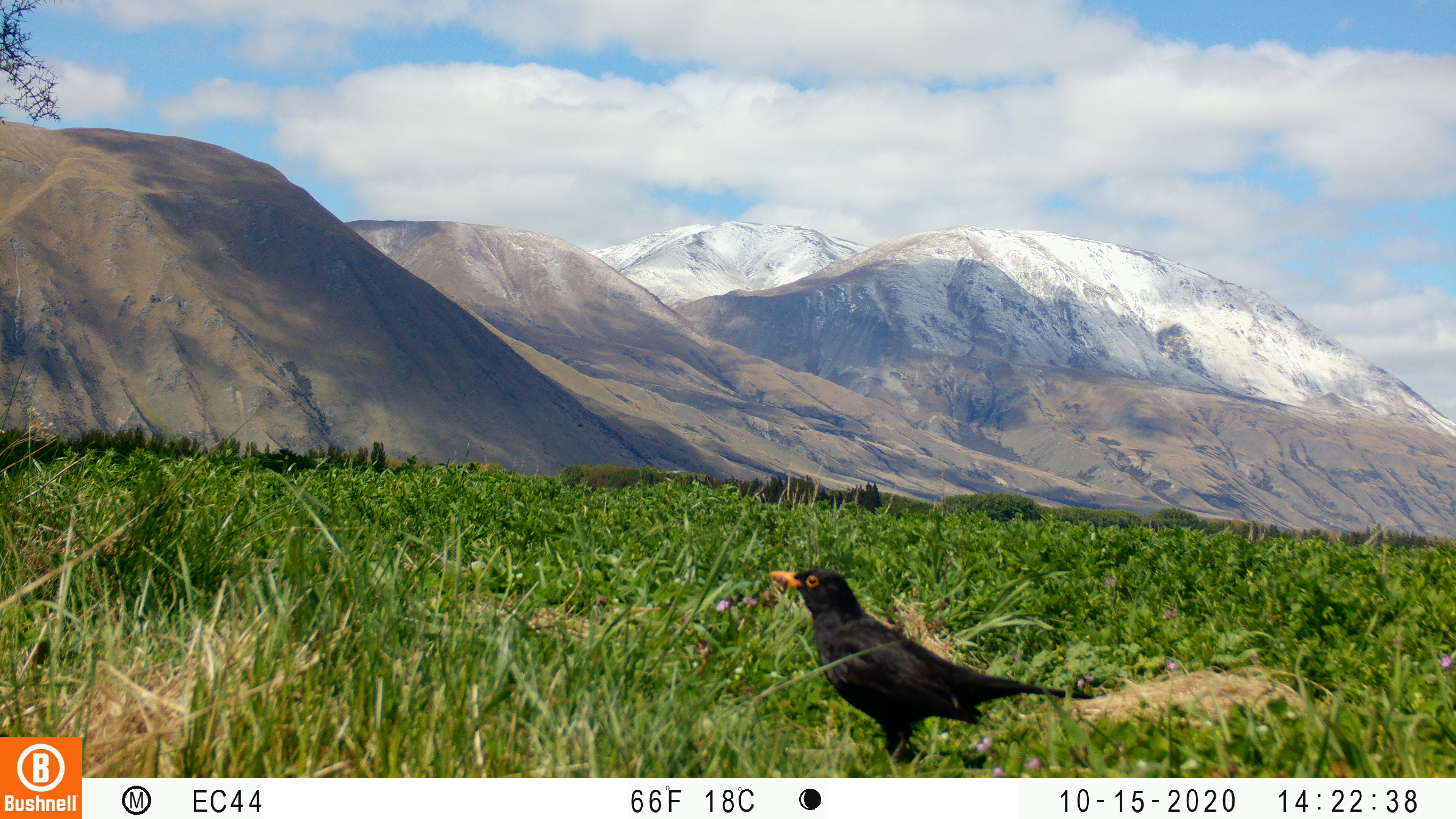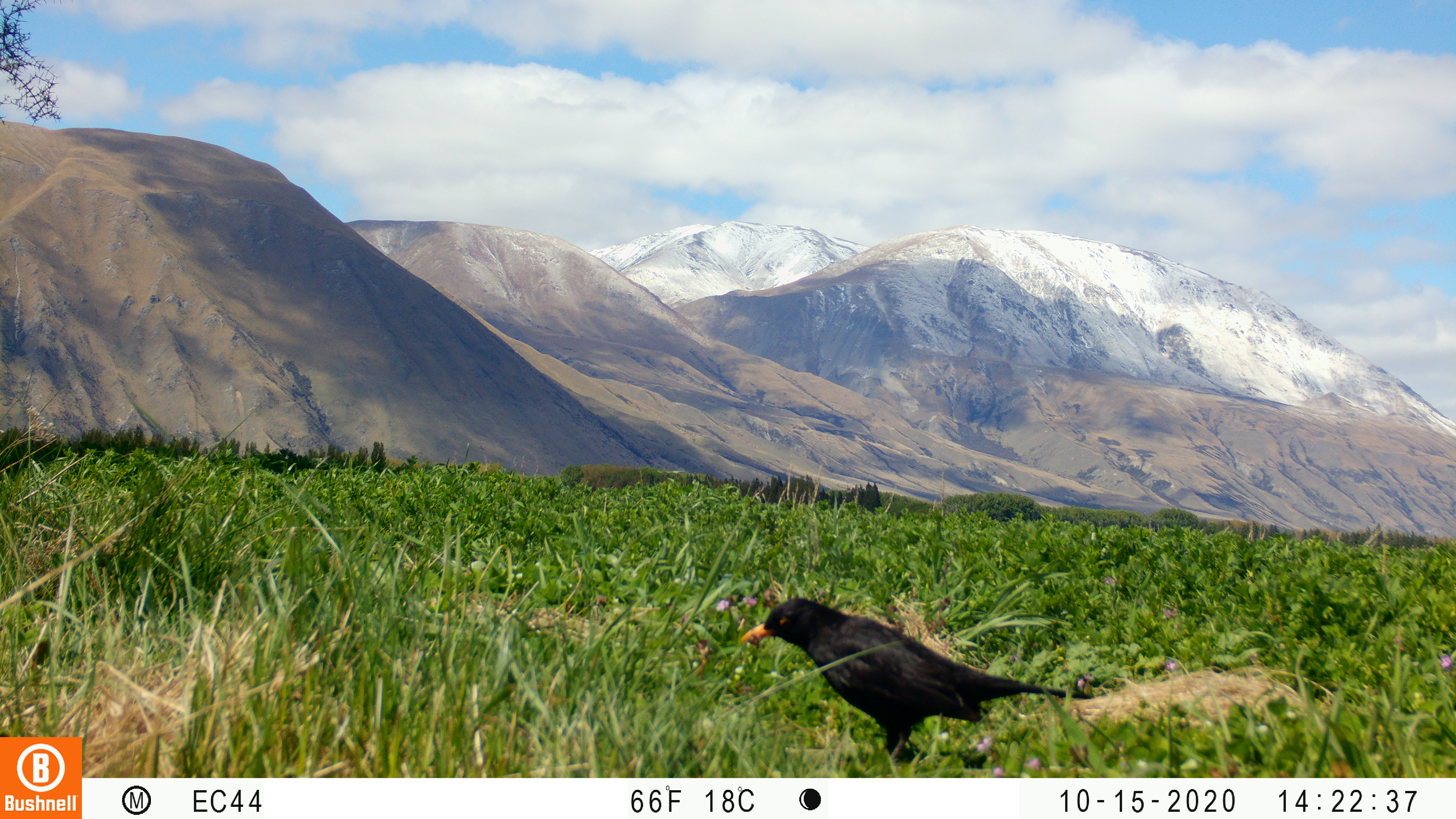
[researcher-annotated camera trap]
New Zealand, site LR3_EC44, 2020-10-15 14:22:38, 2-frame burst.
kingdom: Animalia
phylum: Chordata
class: Aves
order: Passeriformes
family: Turdidae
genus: Turdus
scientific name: Turdus merula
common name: eurasian blackbird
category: blackbird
Blackbird (eurasian blackbird) (Turdus merula).